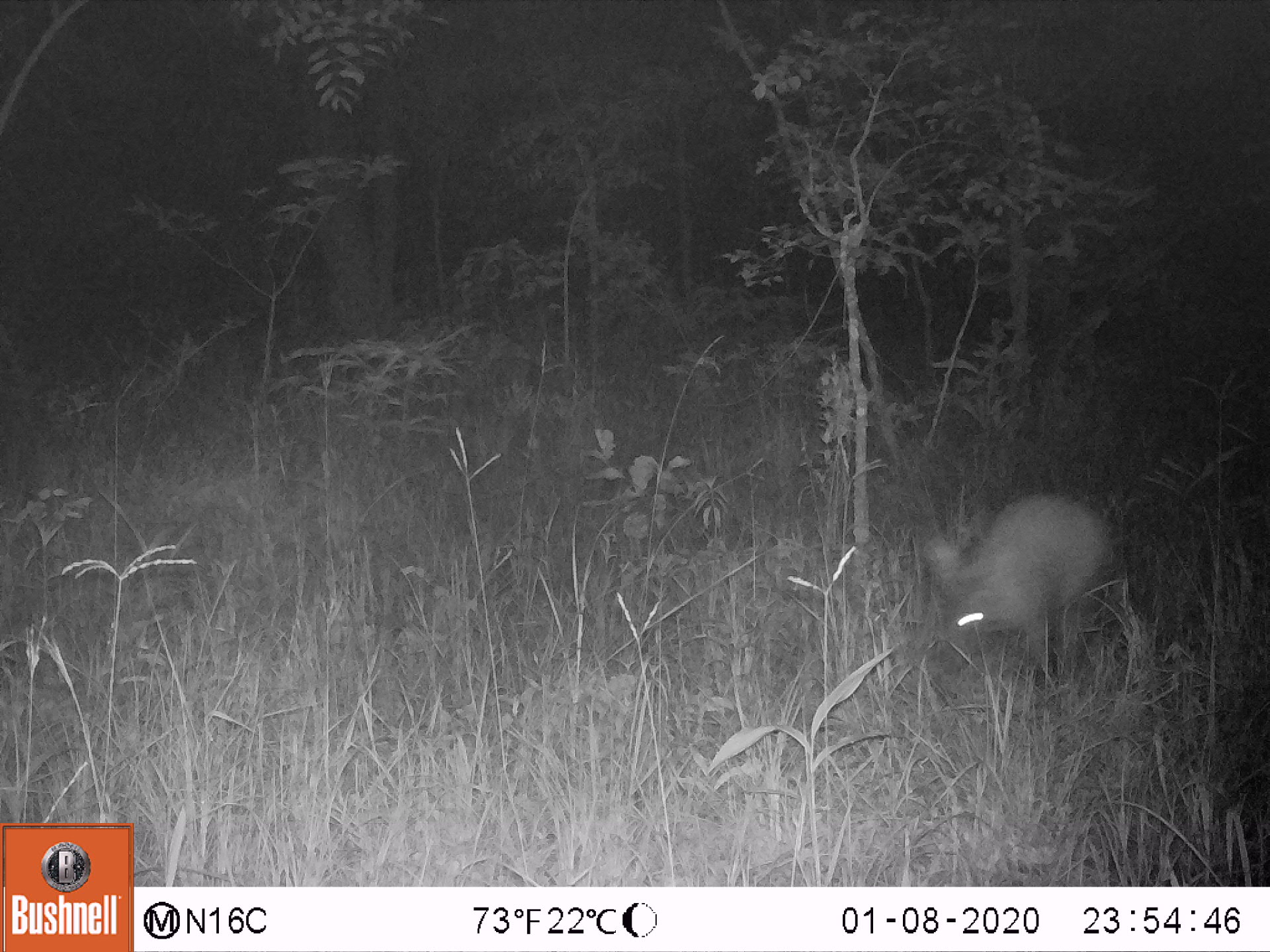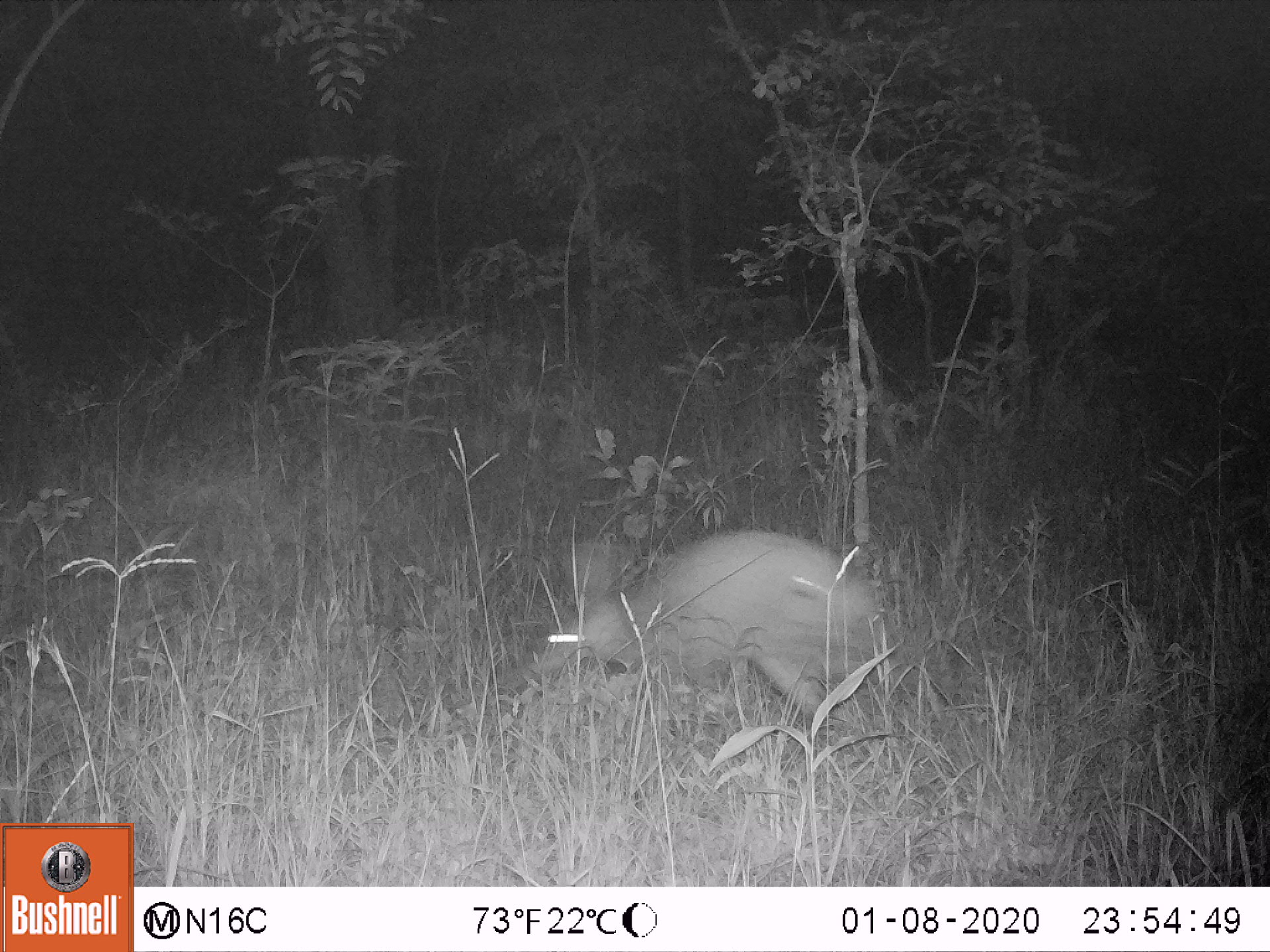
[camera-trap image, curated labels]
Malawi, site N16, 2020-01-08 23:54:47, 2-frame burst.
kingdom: Animalia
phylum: Chordata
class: Mammalia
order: Tubulidentata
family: Orycteropodidae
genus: Orycteropus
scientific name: Orycteropus afer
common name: aardvark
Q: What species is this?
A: Aardvark (Orycteropus afer).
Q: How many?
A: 1.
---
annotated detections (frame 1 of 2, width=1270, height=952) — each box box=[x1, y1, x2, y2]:
aardvark: box=[917, 488, 1115, 685]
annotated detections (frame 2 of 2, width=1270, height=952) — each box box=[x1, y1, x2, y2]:
aardvark: box=[486, 529, 914, 710]